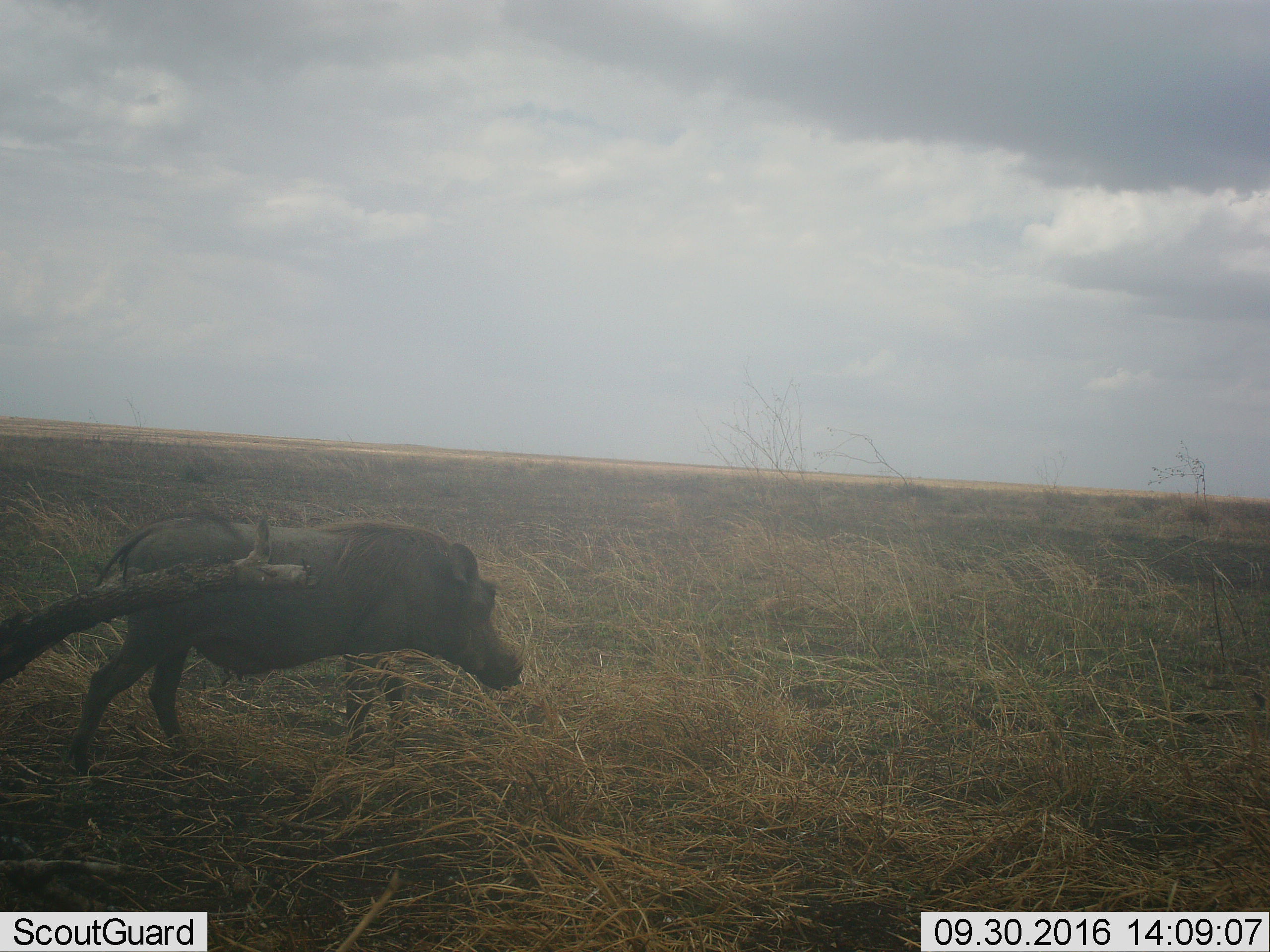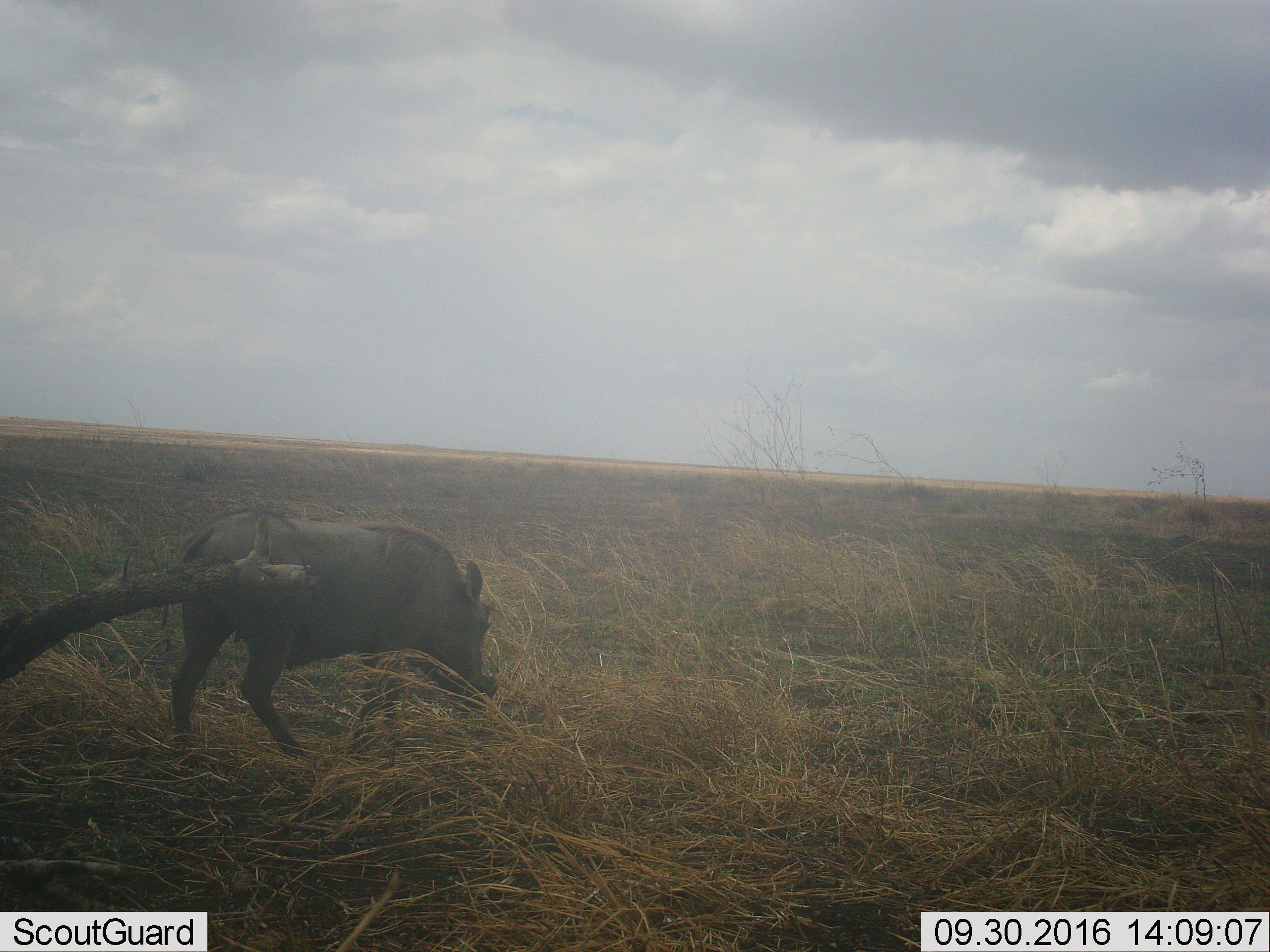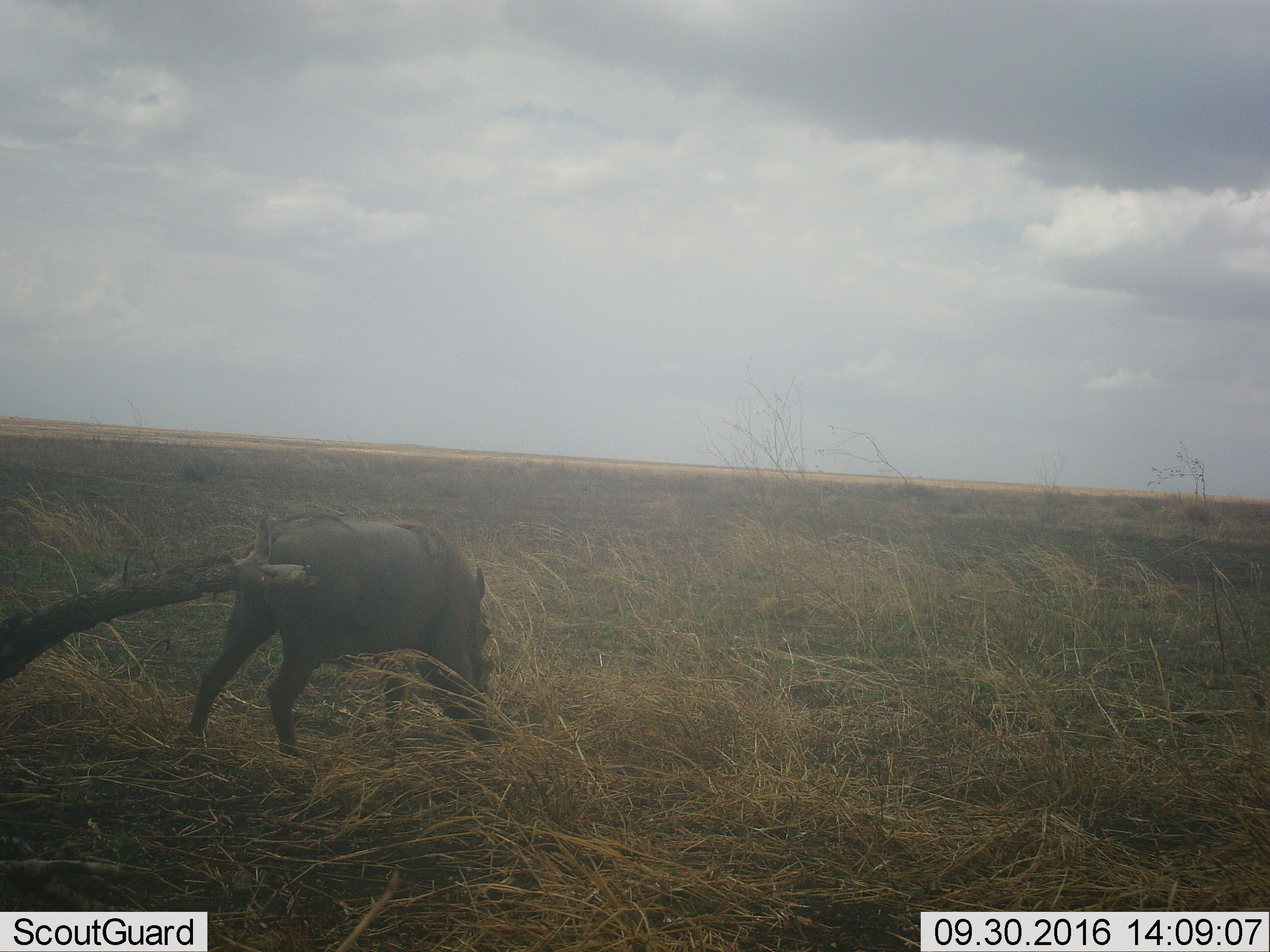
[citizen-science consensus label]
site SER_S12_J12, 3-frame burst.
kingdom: Animalia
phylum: Chordata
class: Mammalia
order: Artiodactyla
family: Suidae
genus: Phacochoerus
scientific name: Phacochoerus africanus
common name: warthog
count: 1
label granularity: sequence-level